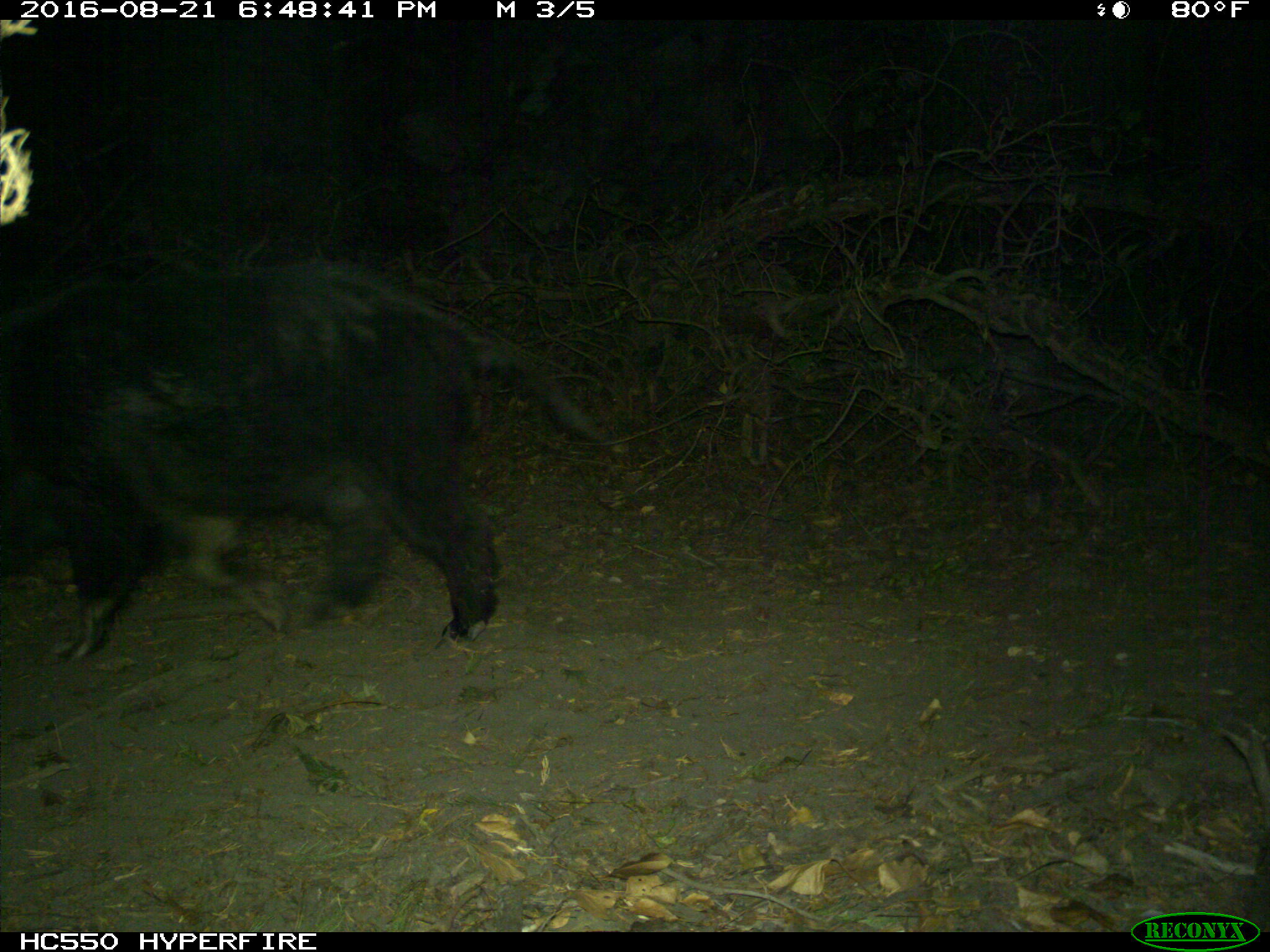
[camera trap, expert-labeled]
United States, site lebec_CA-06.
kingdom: Animalia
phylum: Chordata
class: Mammalia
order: Artiodactyla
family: Suidae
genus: Sus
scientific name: Sus scrofa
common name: wild boar